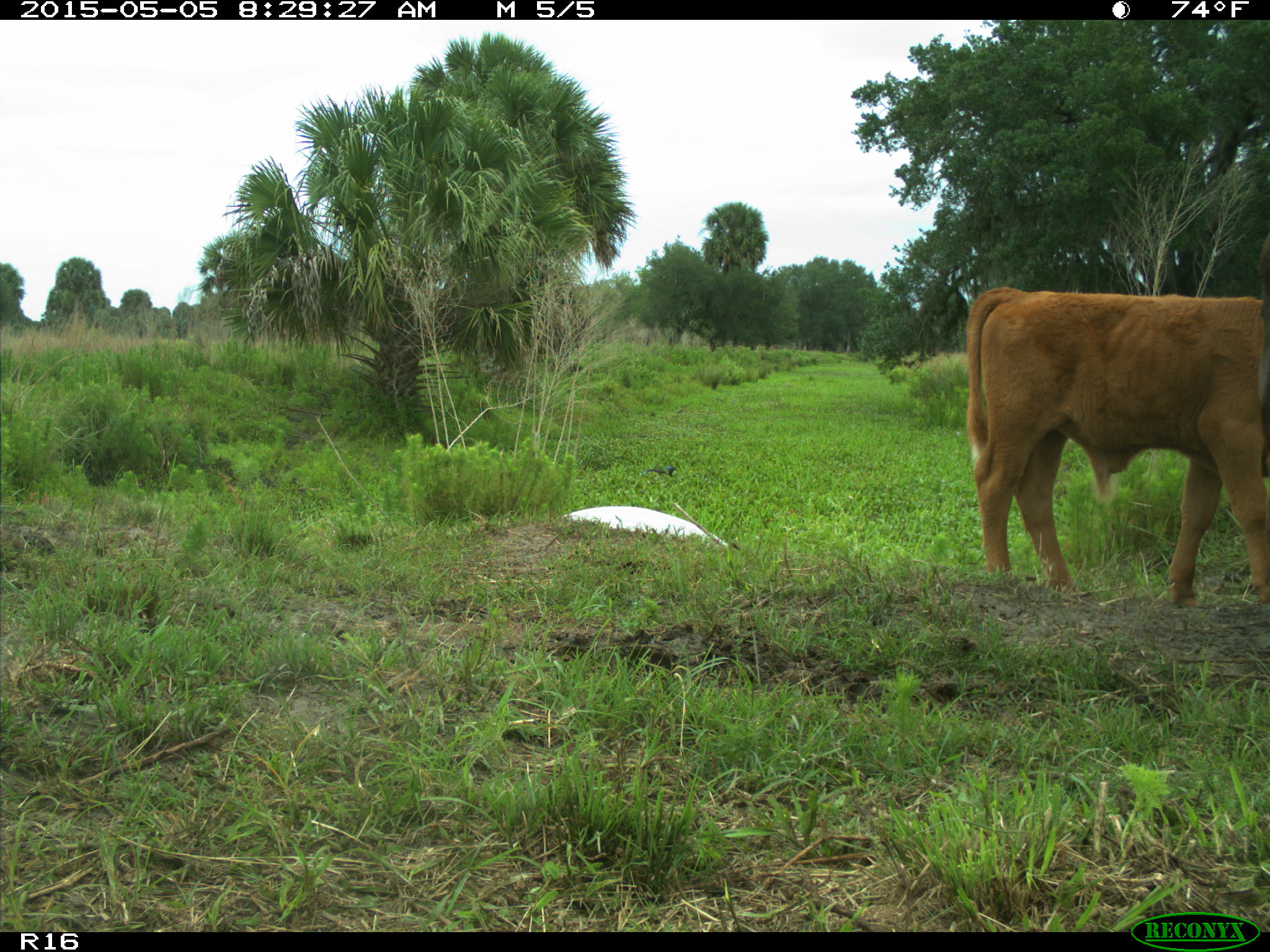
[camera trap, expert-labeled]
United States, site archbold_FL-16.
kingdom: Animalia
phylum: Chordata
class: Mammalia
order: Artiodactyla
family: Bovidae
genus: Bos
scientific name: Bos taurus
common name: domestic cow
Bos taurus (domestic cow).